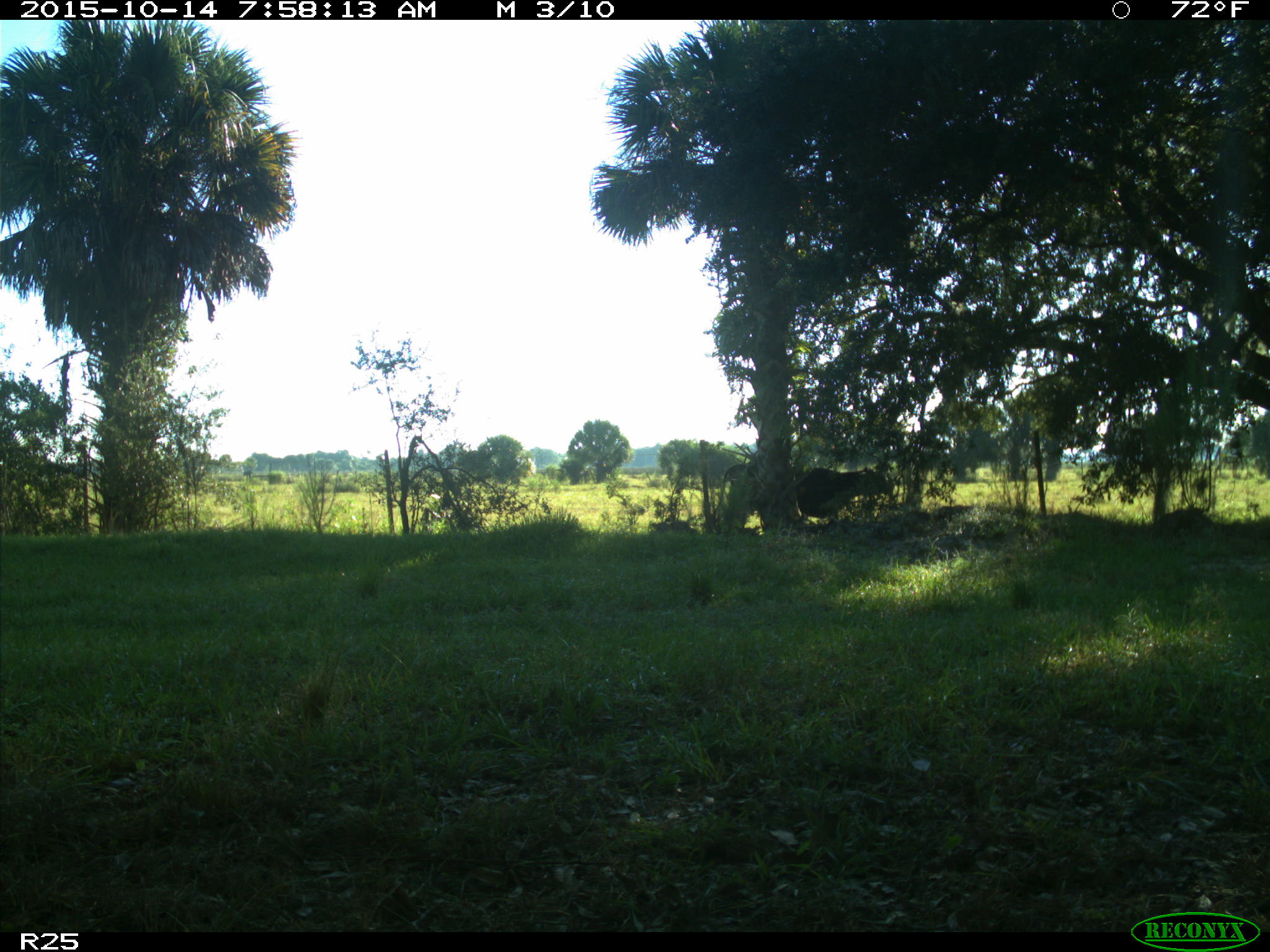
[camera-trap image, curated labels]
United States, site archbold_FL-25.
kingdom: Animalia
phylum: Chordata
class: Mammalia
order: Artiodactyla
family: Bovidae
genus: Bos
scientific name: Bos taurus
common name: domestic cow